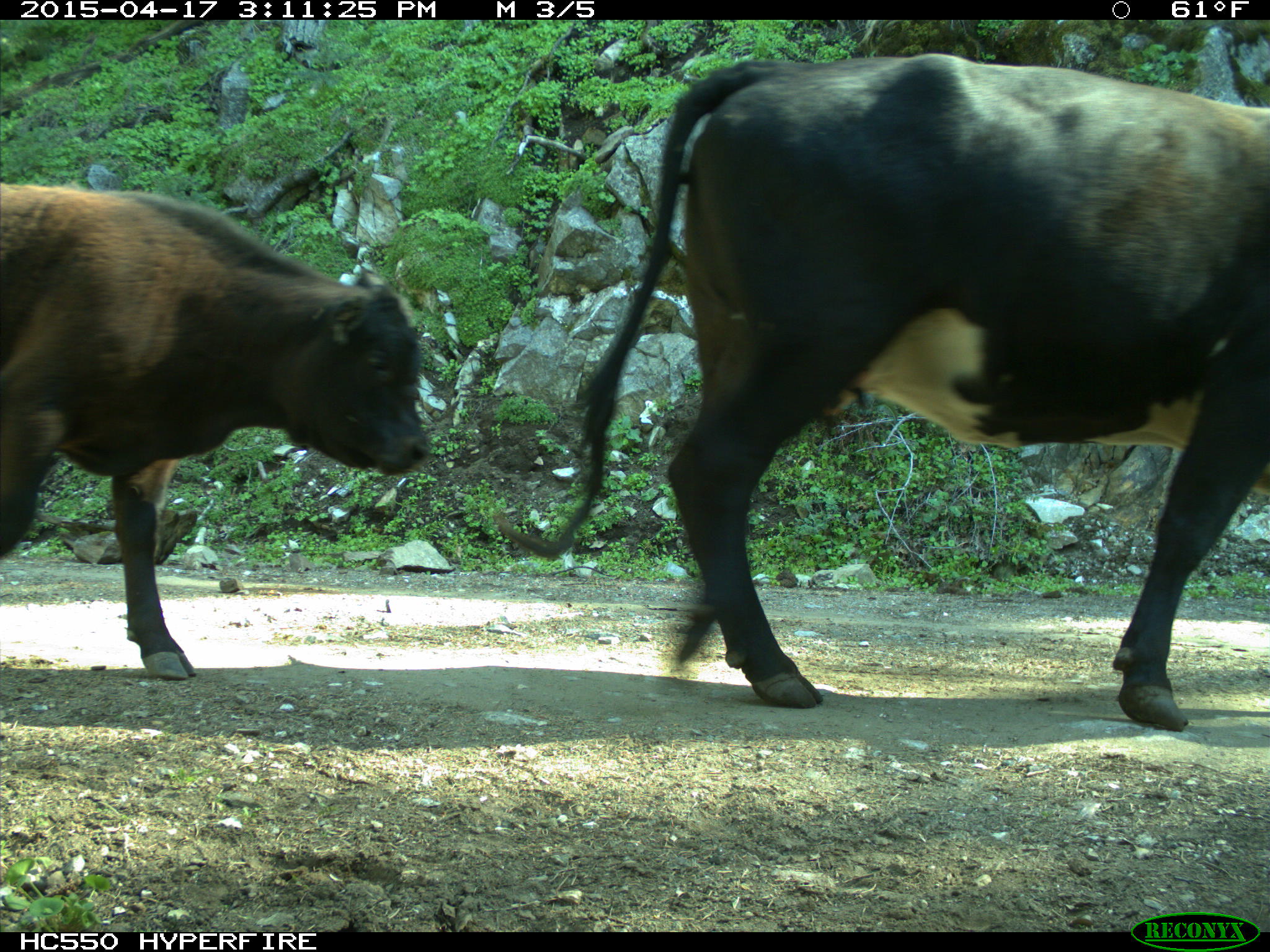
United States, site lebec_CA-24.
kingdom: Animalia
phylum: Chordata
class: Mammalia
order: Artiodactyla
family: Bovidae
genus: Bos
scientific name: Bos taurus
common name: domestic cow